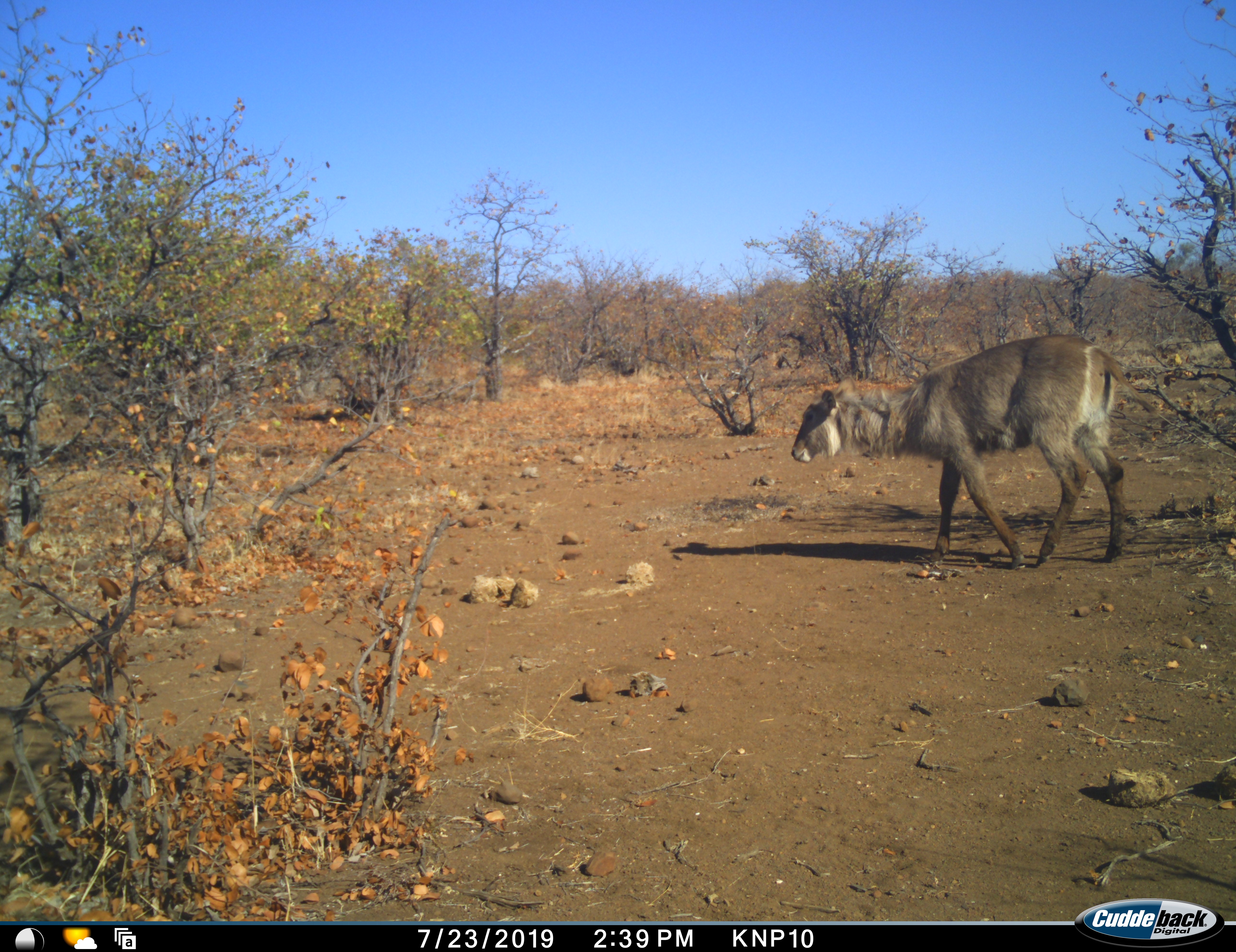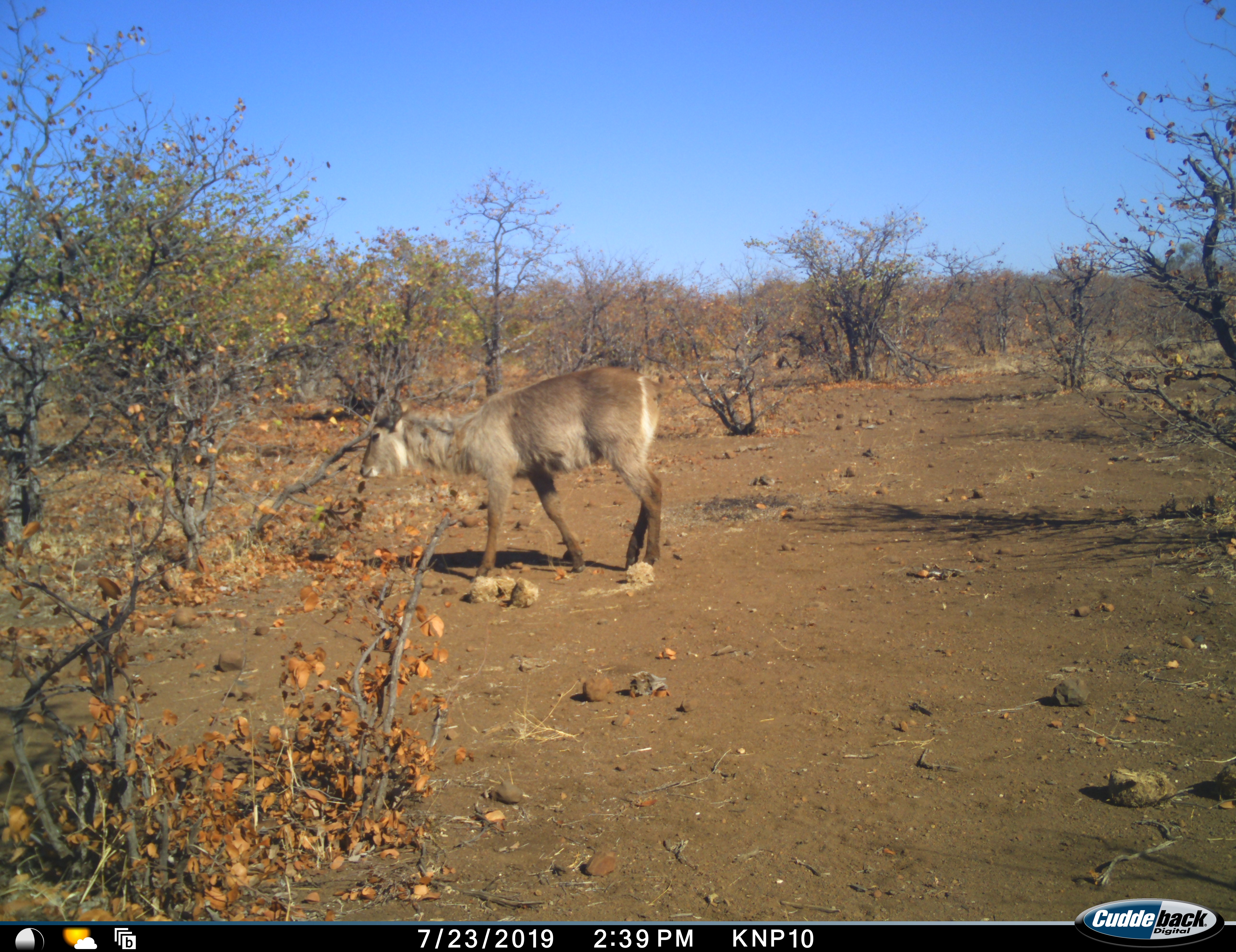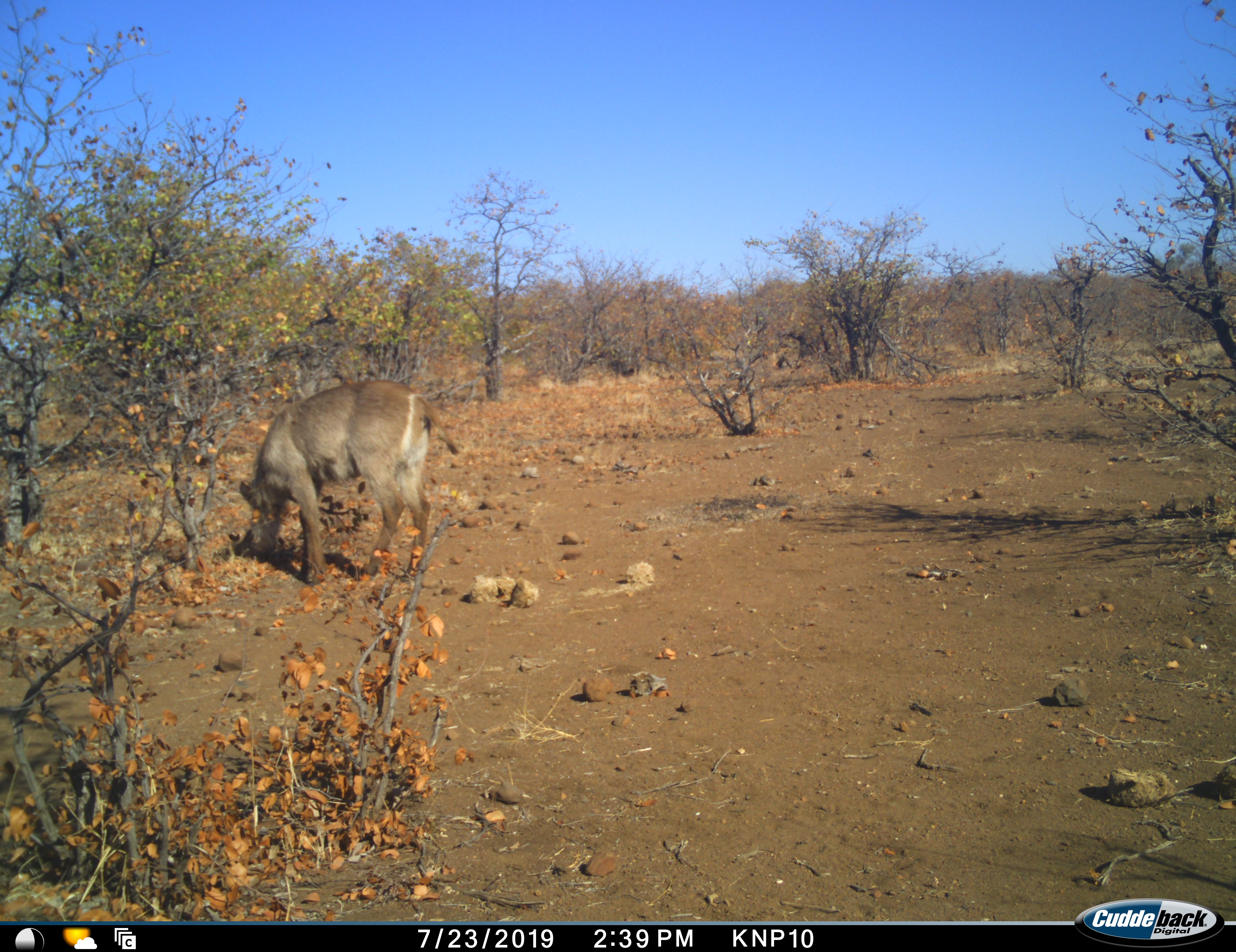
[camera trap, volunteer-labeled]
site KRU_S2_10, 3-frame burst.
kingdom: Animalia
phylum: Chordata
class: Mammalia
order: Artiodactyla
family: Bovidae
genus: Kobus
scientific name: Kobus ellipsiprymnus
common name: waterbuck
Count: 1.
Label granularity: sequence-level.